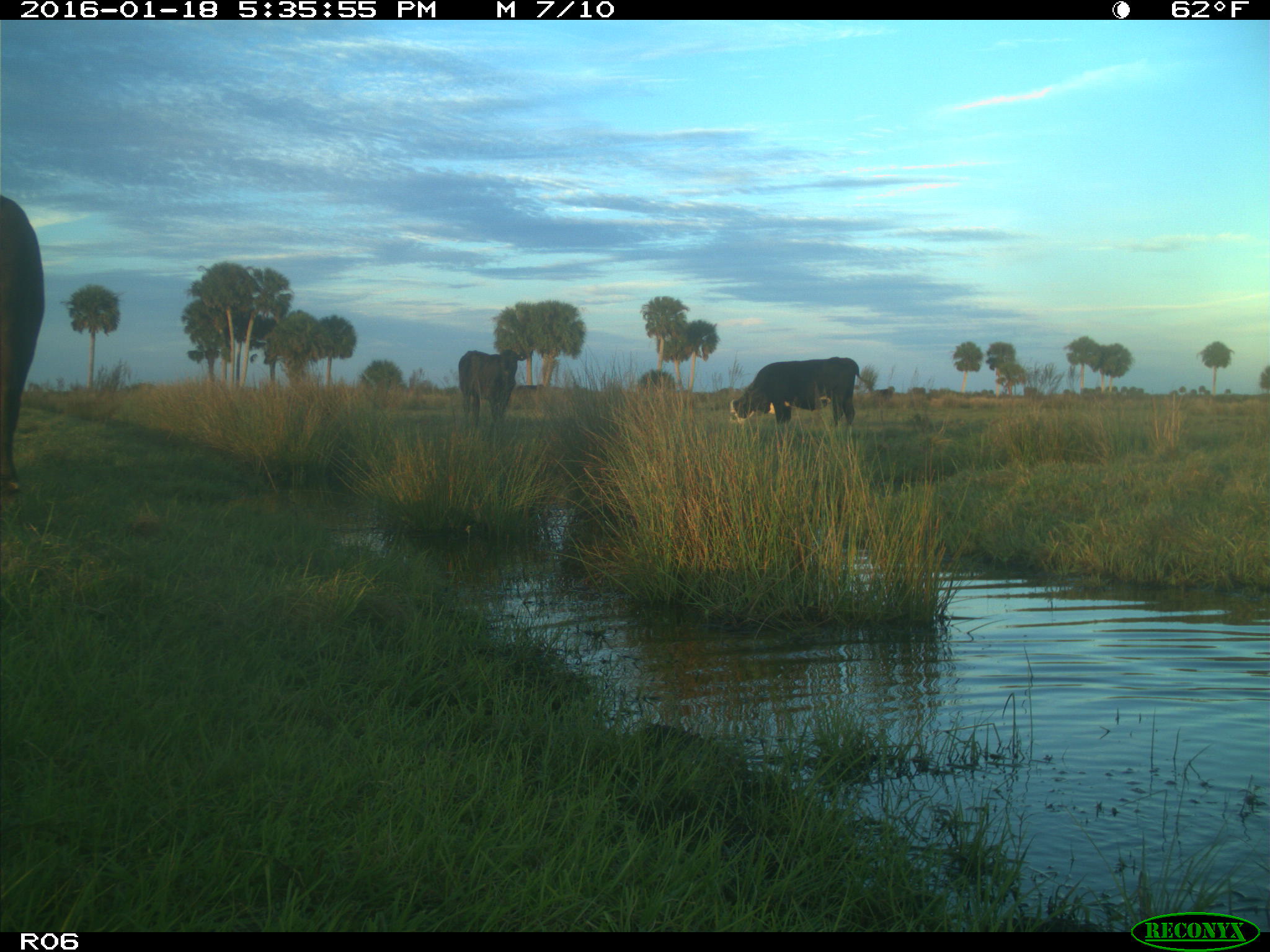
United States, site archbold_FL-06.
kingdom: Animalia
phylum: Chordata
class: Mammalia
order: Artiodactyla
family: Bovidae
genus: Bos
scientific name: Bos taurus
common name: domestic cow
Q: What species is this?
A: Bos taurus (domestic cow).